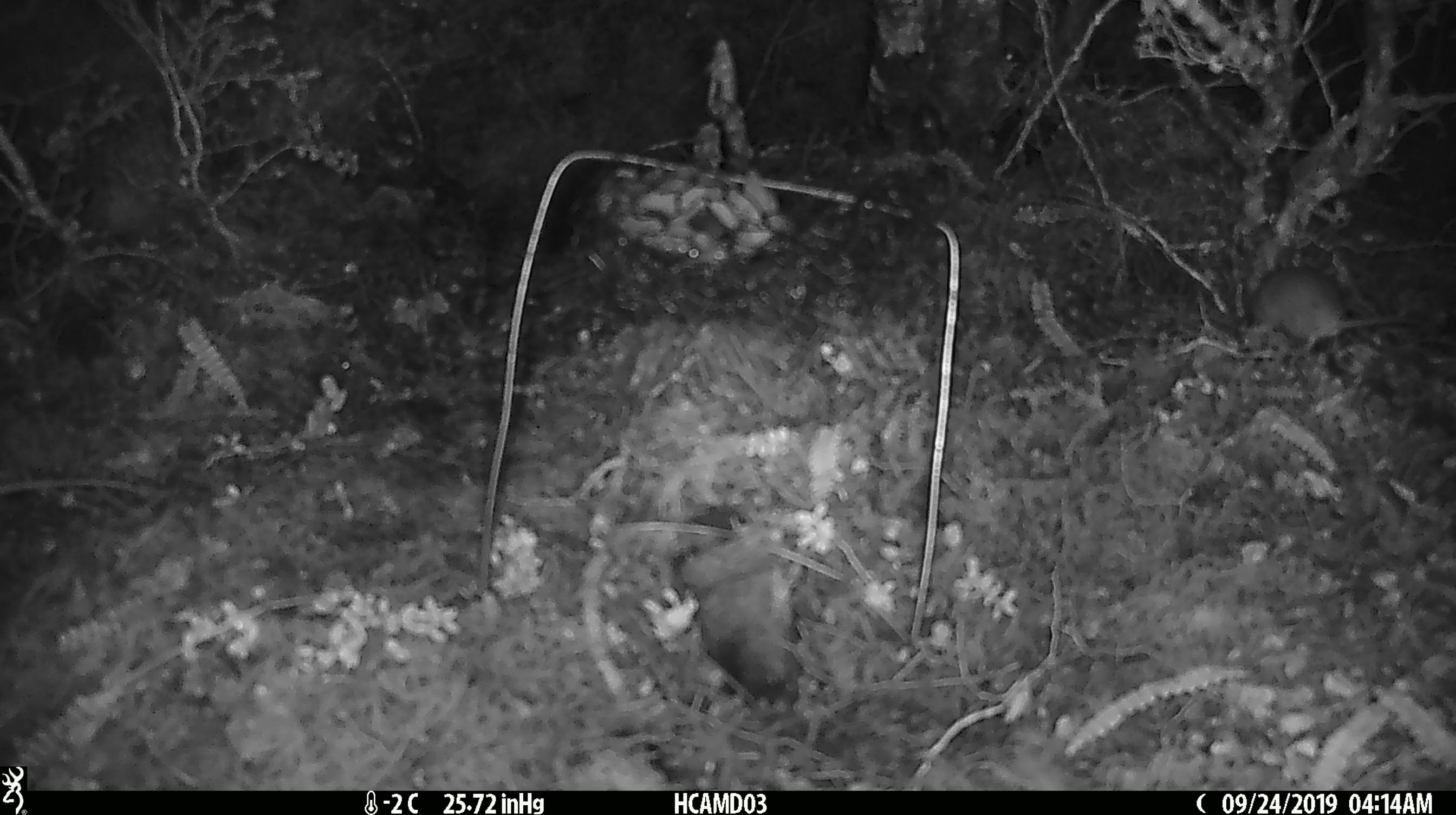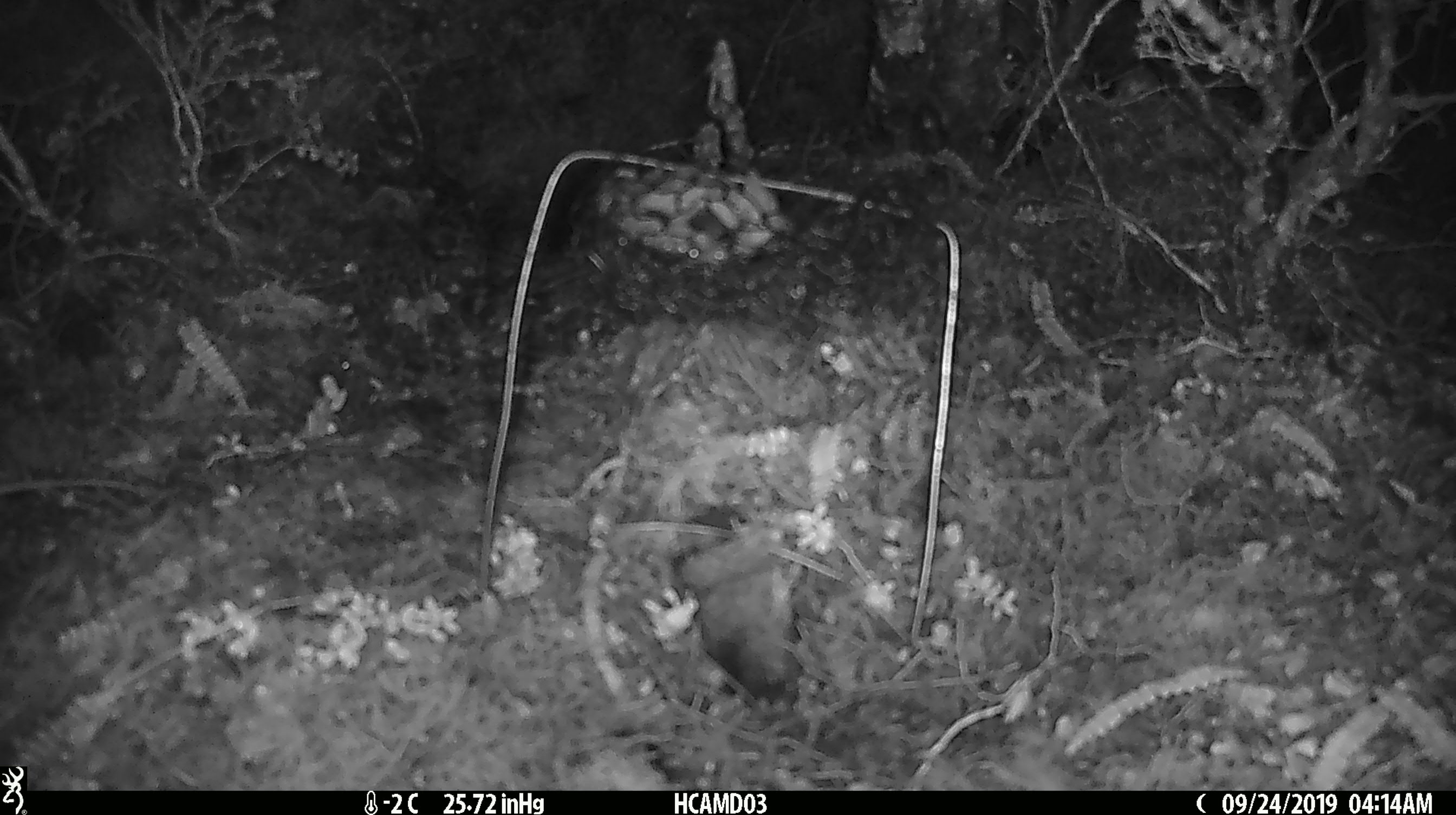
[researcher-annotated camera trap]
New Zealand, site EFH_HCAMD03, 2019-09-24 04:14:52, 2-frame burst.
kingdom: Animalia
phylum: Chordata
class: Mammalia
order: Rodentia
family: Muridae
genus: Mus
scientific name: Mus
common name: mouse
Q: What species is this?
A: Mouse (Mus).